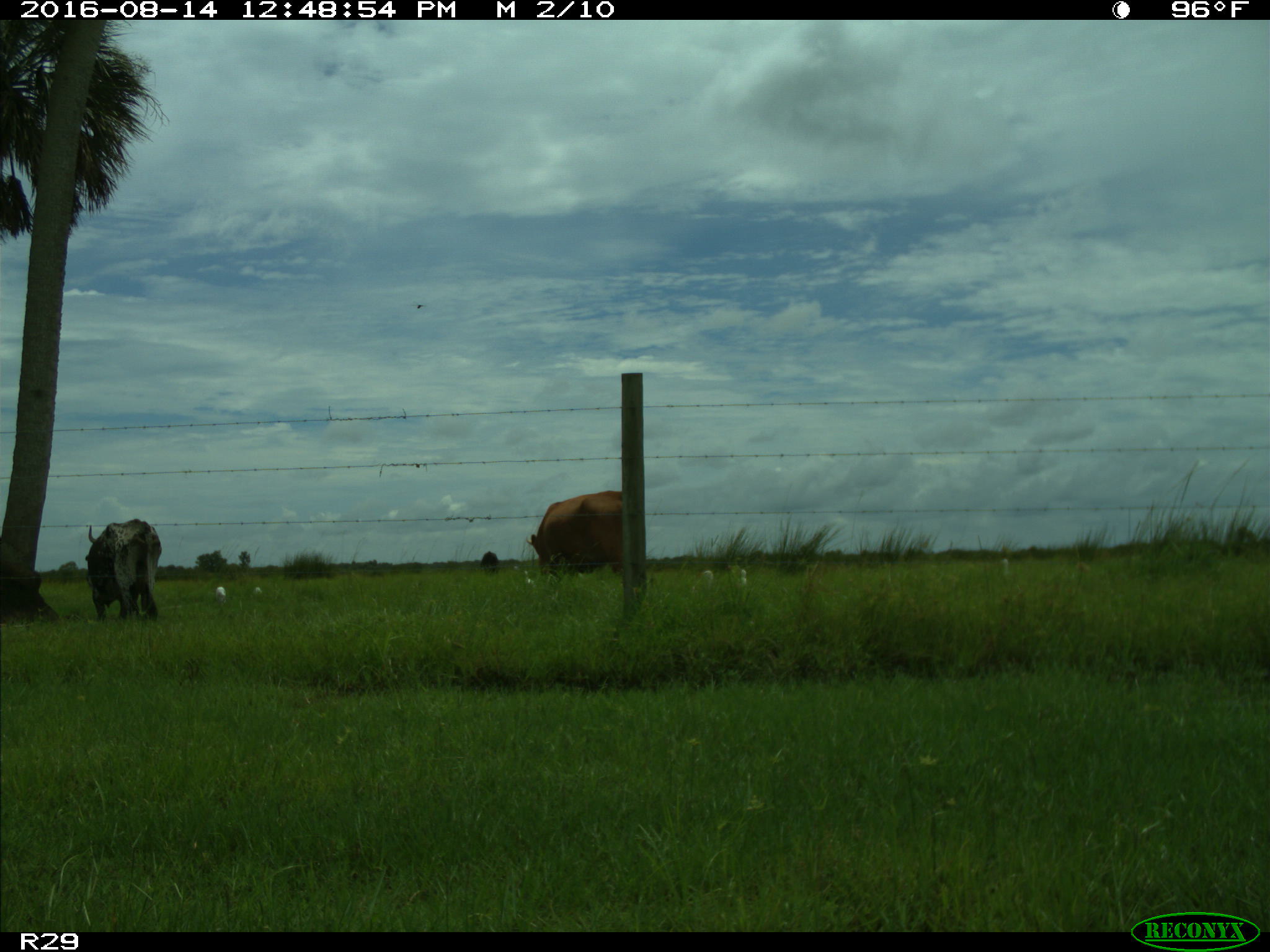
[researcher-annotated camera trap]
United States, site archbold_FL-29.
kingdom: Animalia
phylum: Chordata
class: Mammalia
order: Artiodactyla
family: Bovidae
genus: Bos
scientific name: Bos taurus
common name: domestic cow